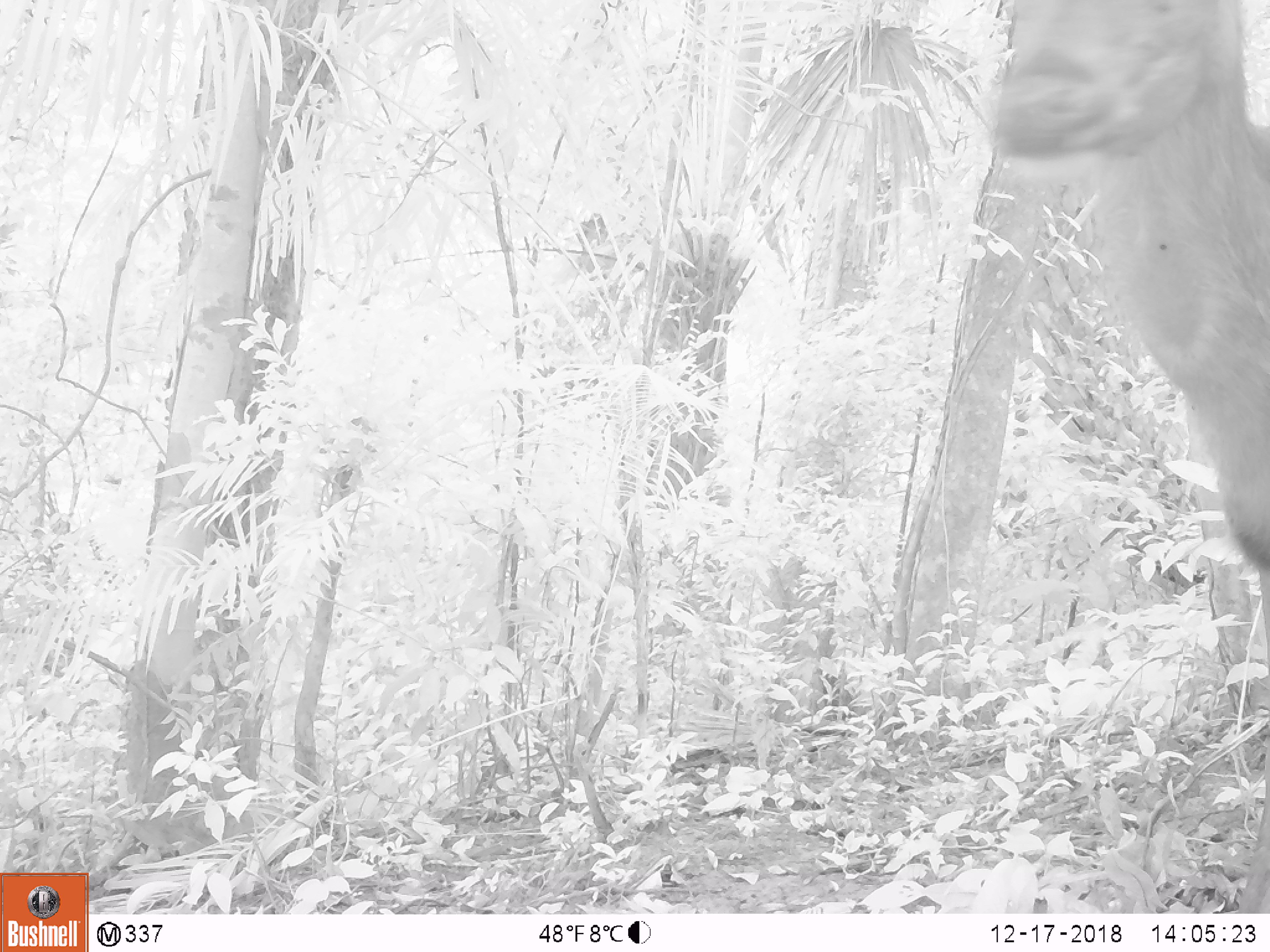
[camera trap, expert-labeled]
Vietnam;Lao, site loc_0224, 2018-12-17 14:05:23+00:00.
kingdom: Animalia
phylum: Chordata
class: Mammalia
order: Artiodactyla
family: Cervidae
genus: Rusa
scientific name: Rusa unicolor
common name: sambar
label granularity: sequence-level